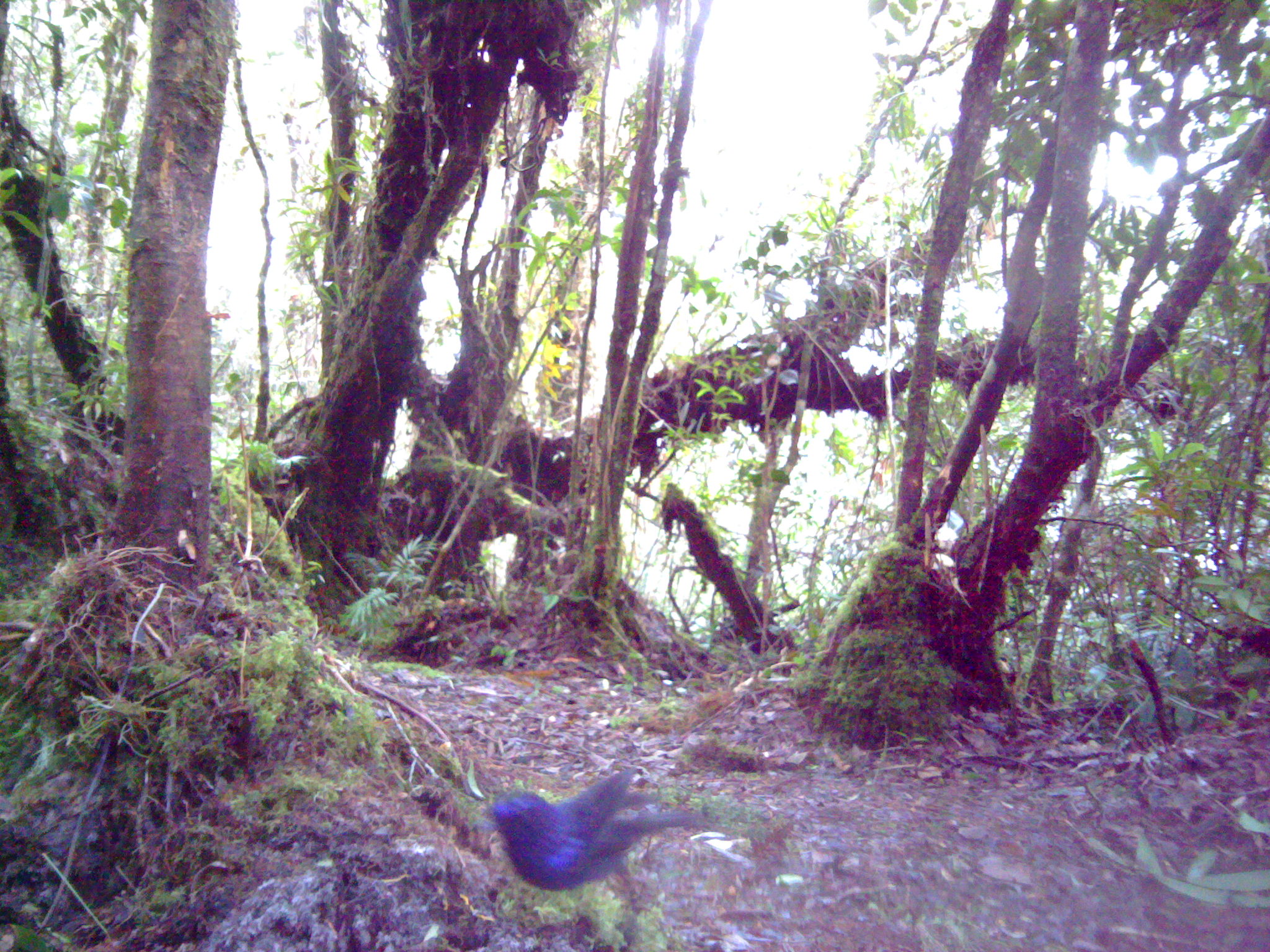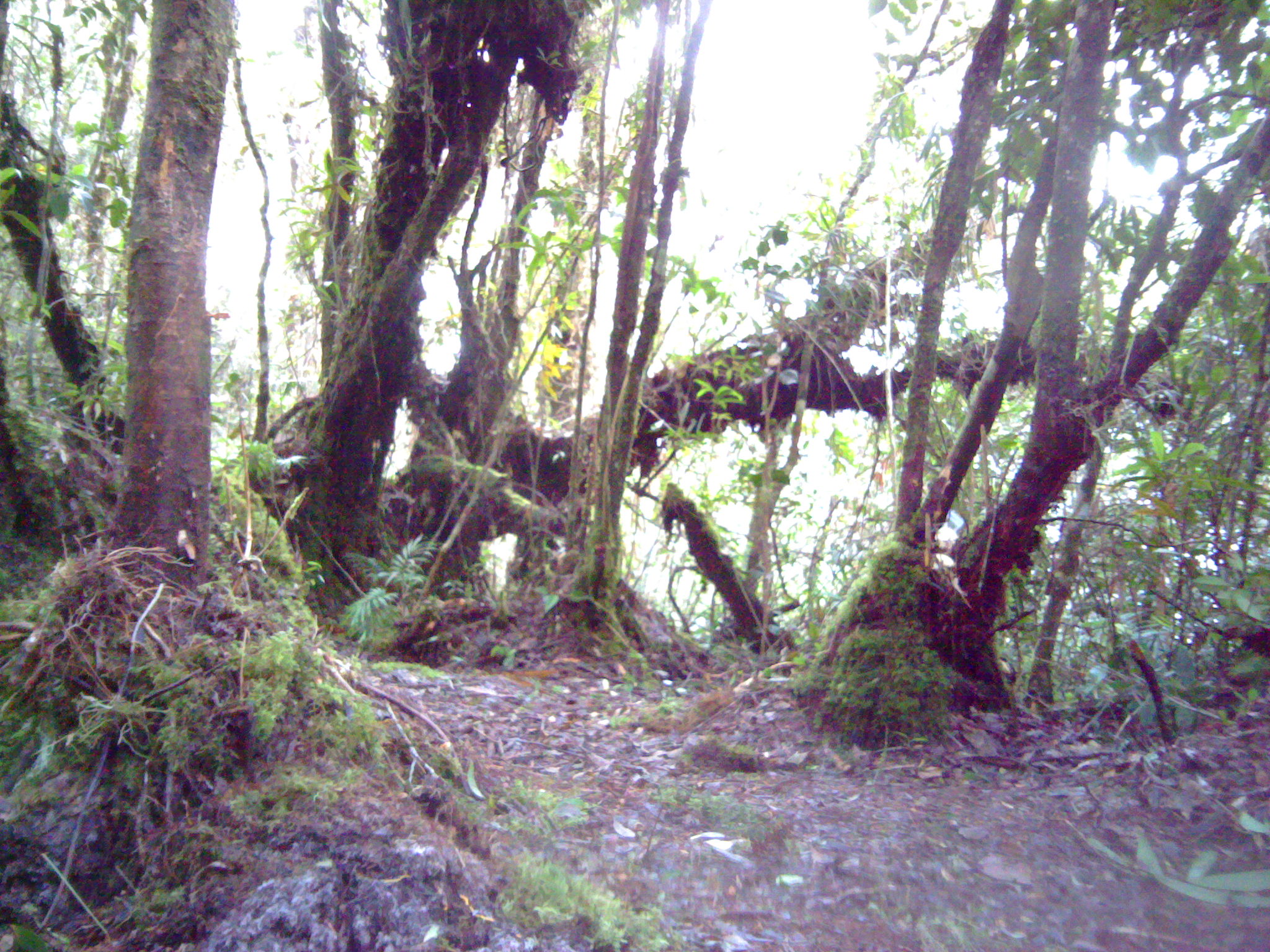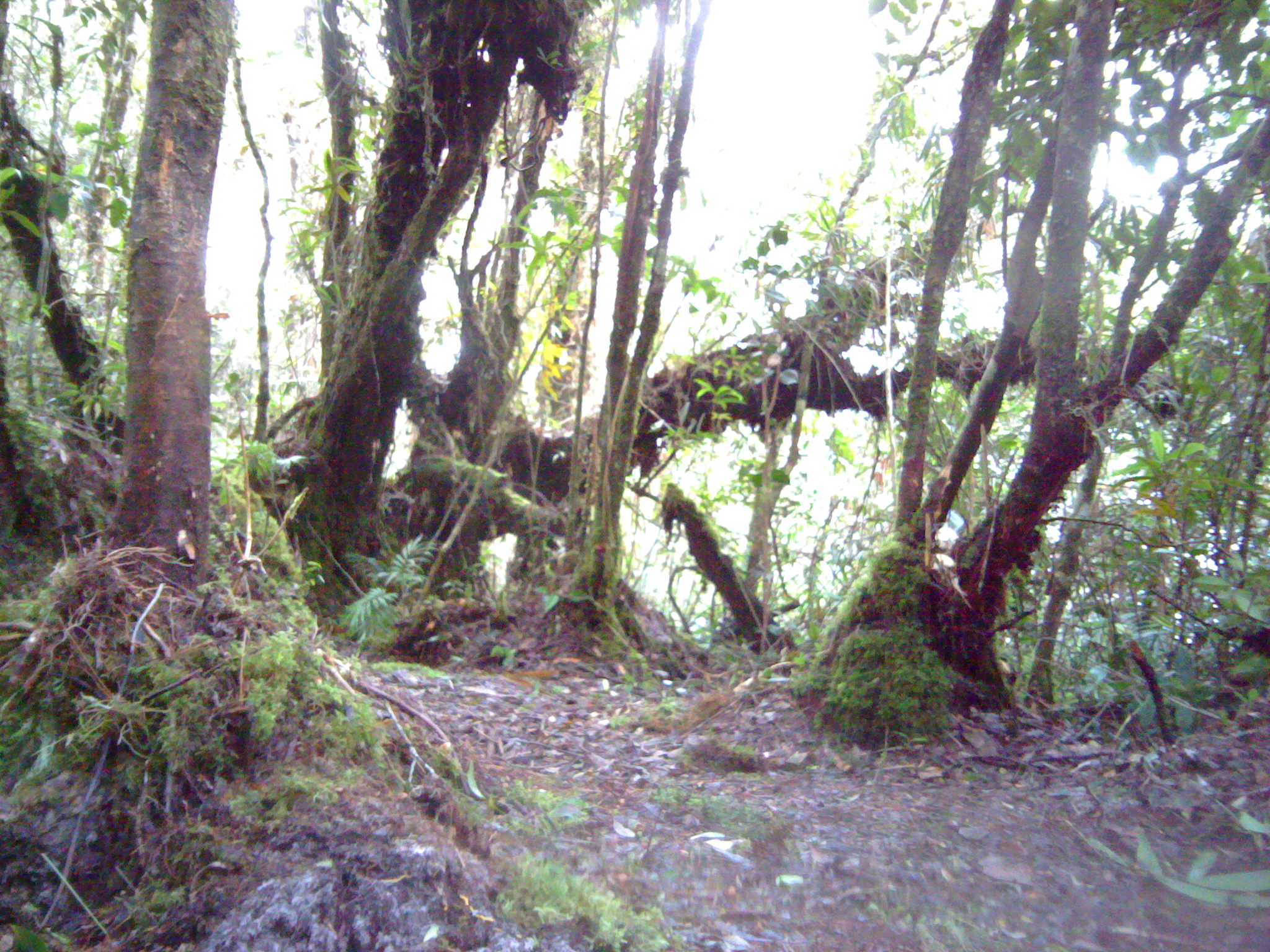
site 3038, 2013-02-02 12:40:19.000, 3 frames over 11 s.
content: unidentified animal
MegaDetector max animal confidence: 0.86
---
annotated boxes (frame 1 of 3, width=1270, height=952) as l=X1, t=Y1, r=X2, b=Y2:
unknown: l=473, t=771, r=702, b=891